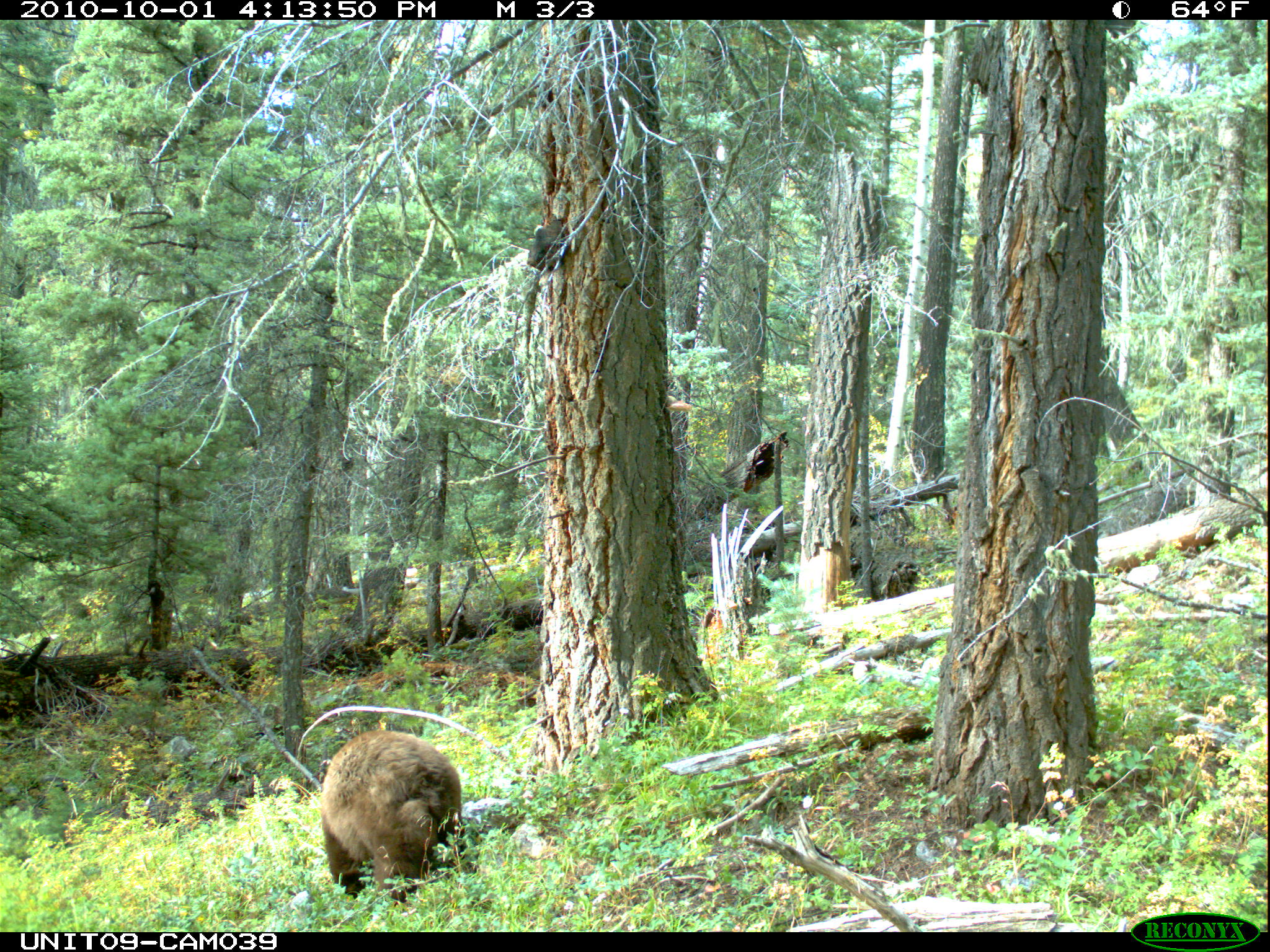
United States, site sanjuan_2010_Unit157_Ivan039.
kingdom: Animalia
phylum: Chordata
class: Mammalia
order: Carnivora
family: Ursidae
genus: Ursus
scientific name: Ursus americanus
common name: american black bear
Ursus americanus (american black bear).